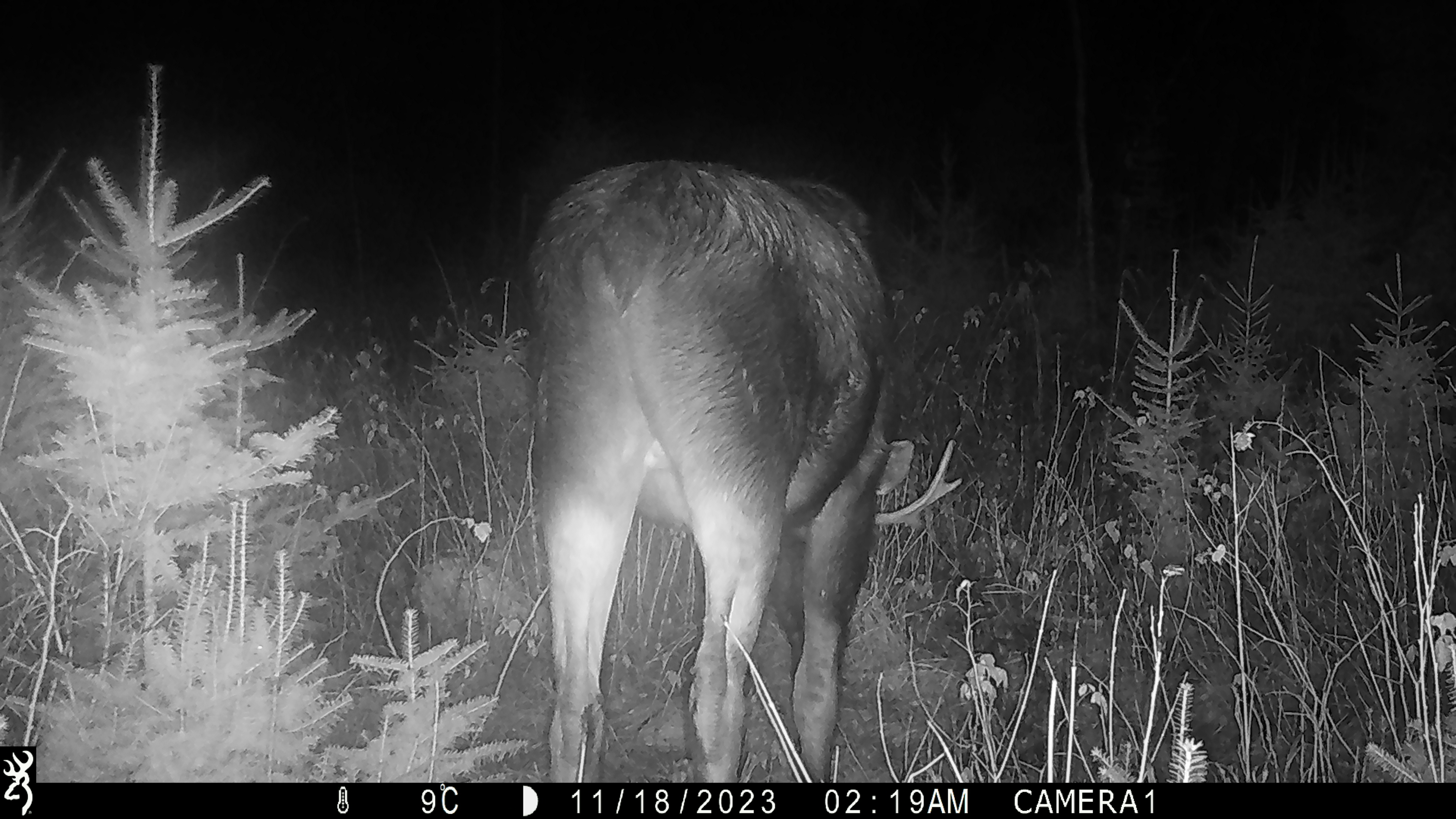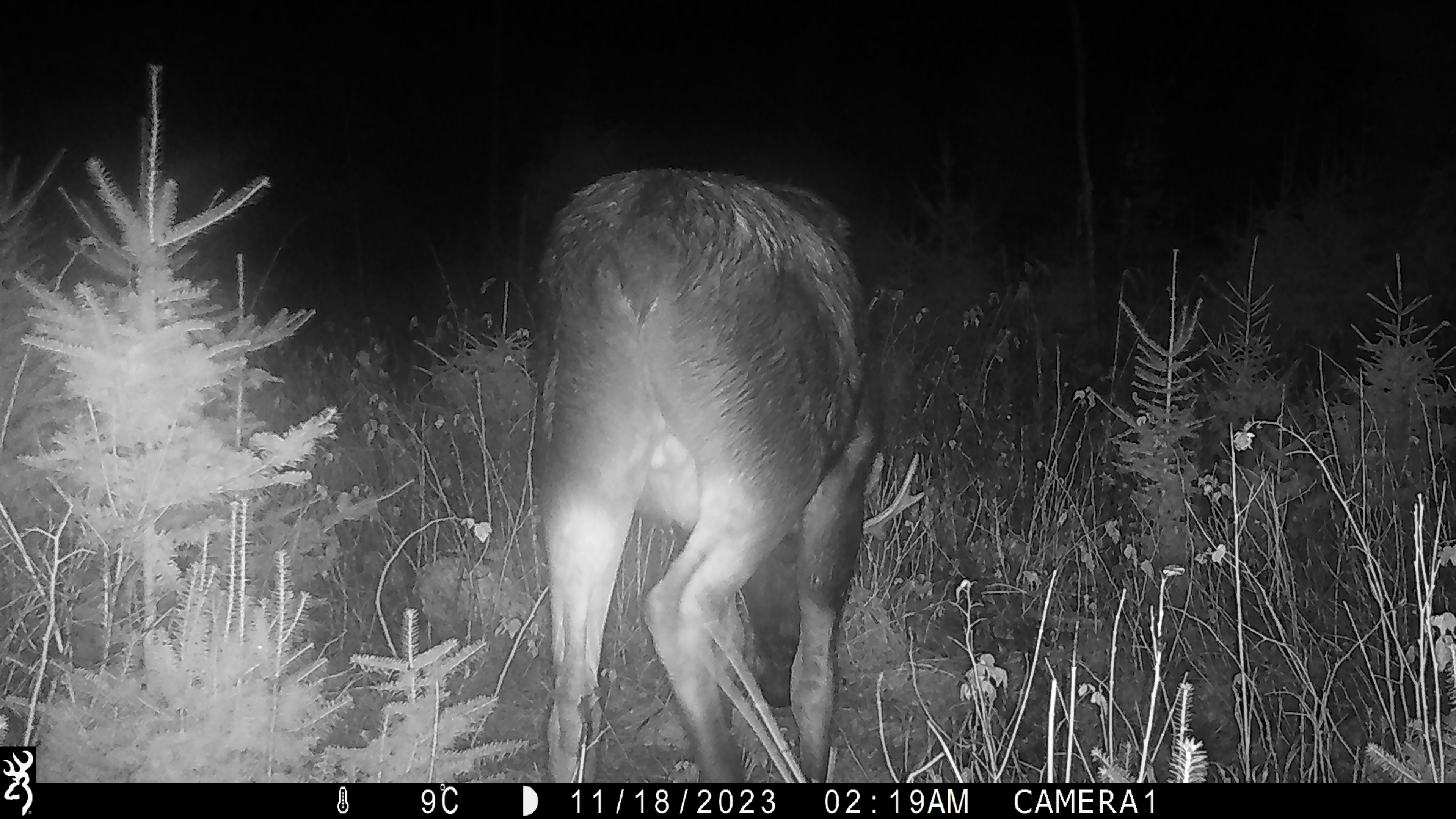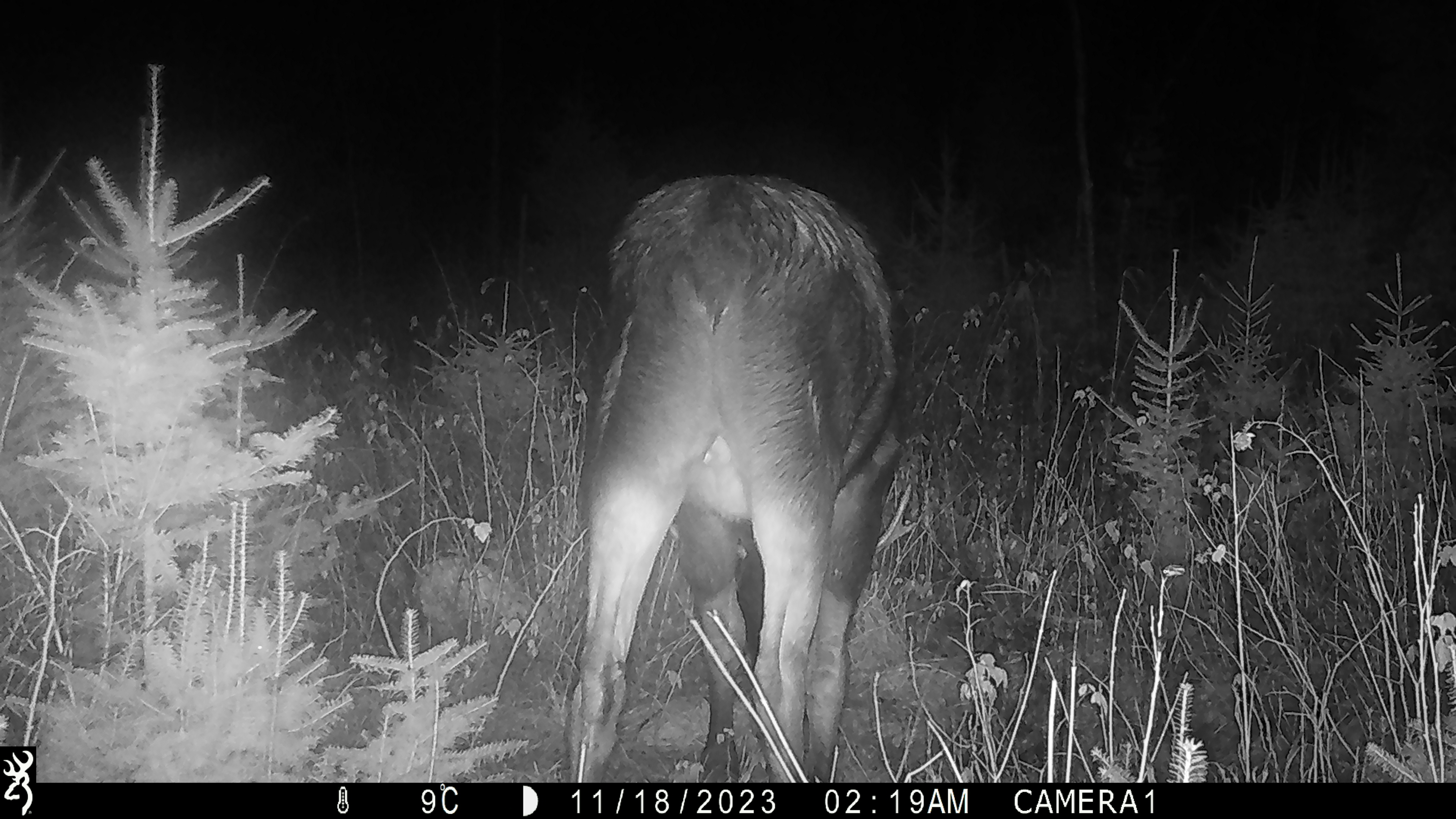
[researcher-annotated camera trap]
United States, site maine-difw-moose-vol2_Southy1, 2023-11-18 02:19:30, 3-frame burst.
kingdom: Animalia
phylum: Chordata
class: Mammalia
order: Artiodactyla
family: Cervidae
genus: Alces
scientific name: Alces alces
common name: moose